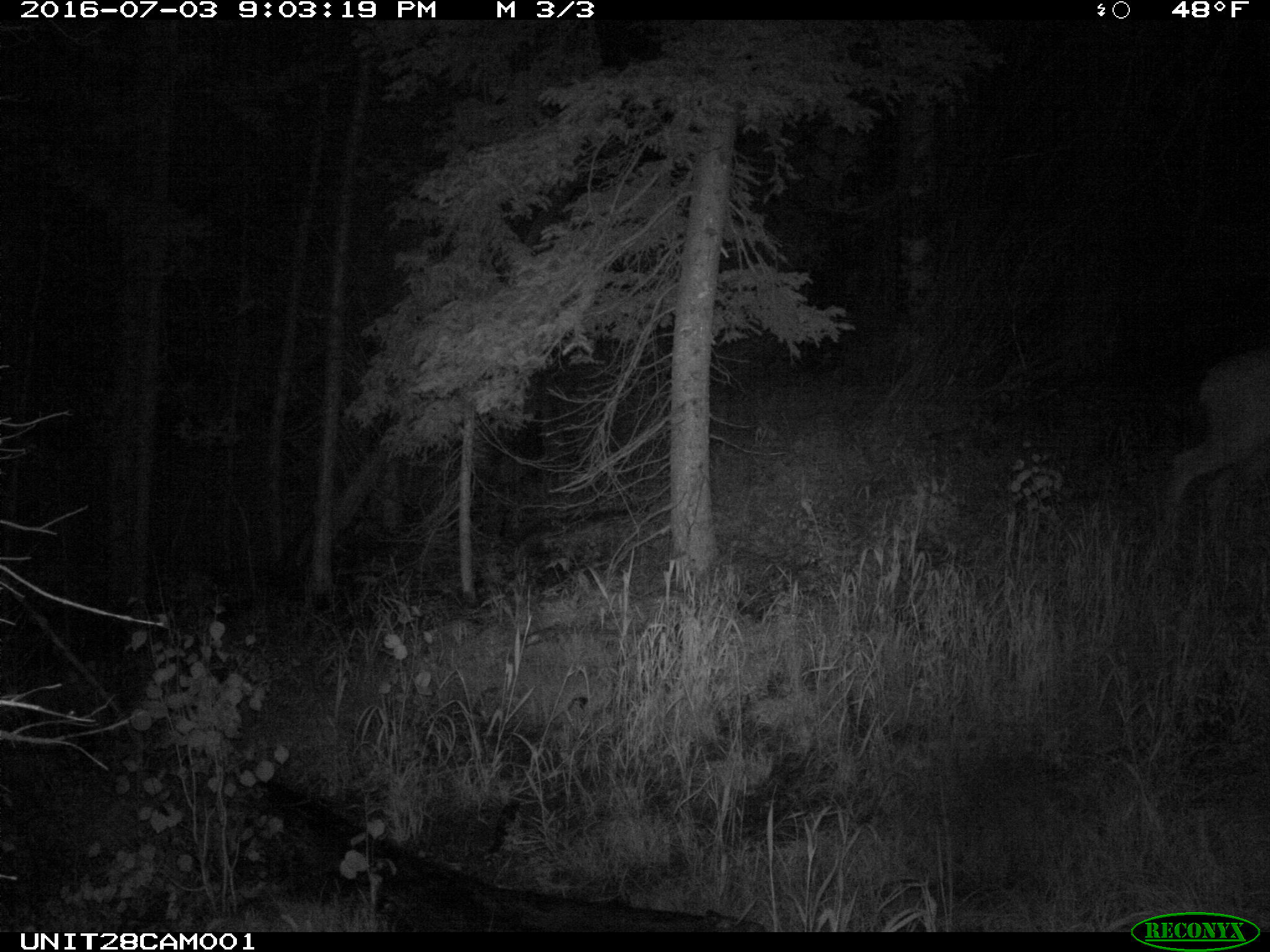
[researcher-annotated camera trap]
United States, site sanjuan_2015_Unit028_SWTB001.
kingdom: Animalia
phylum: Chordata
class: Mammalia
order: Artiodactyla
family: Cervidae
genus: Odocoileus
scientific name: Odocoileus hemionus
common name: mule deer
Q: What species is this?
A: Odocoileus hemionus (mule deer).